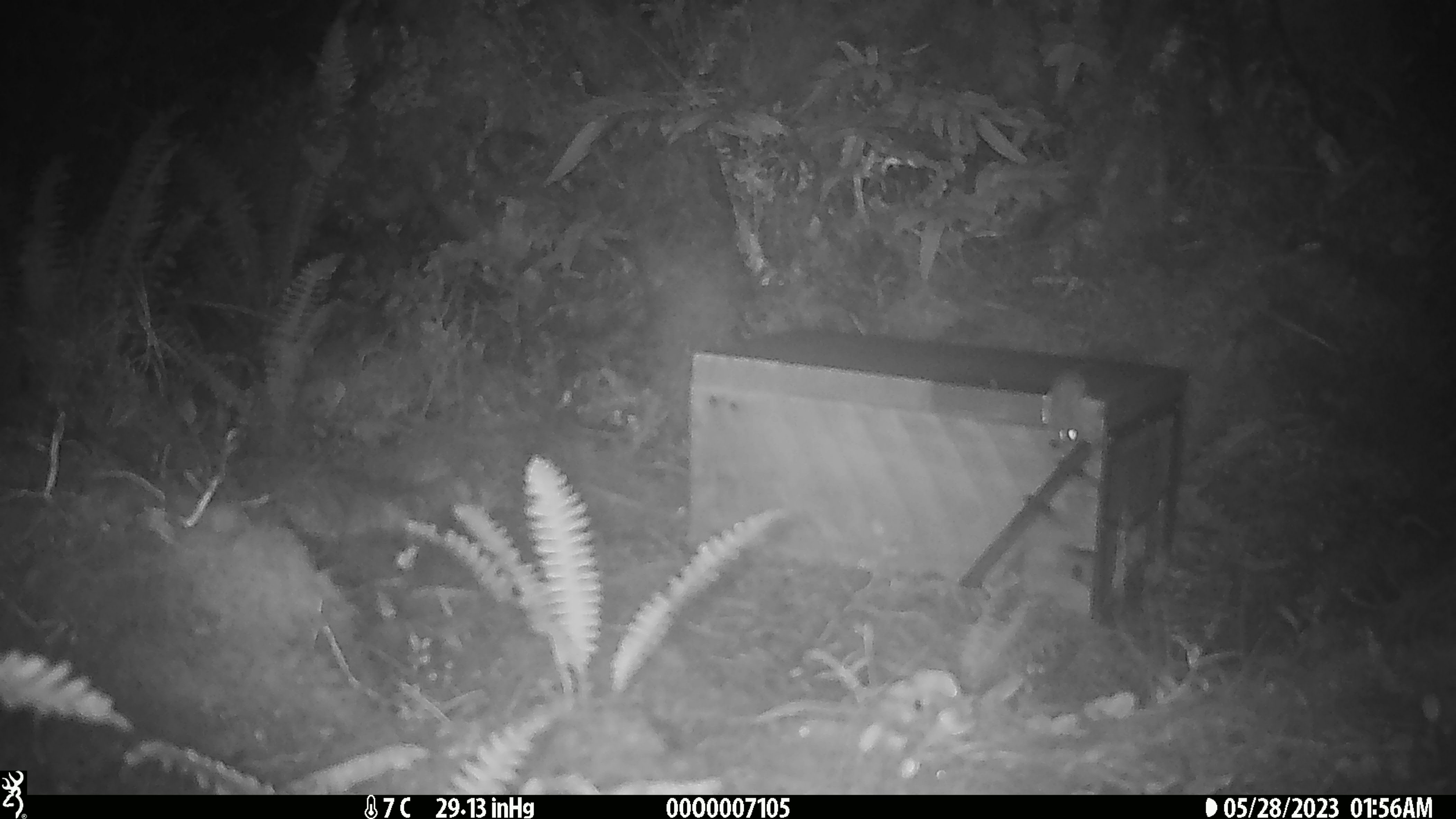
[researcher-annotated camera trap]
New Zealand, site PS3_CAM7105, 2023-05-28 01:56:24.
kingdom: Animalia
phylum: Chordata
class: Mammalia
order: Rodentia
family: Muridae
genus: Mus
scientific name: Mus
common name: mouse